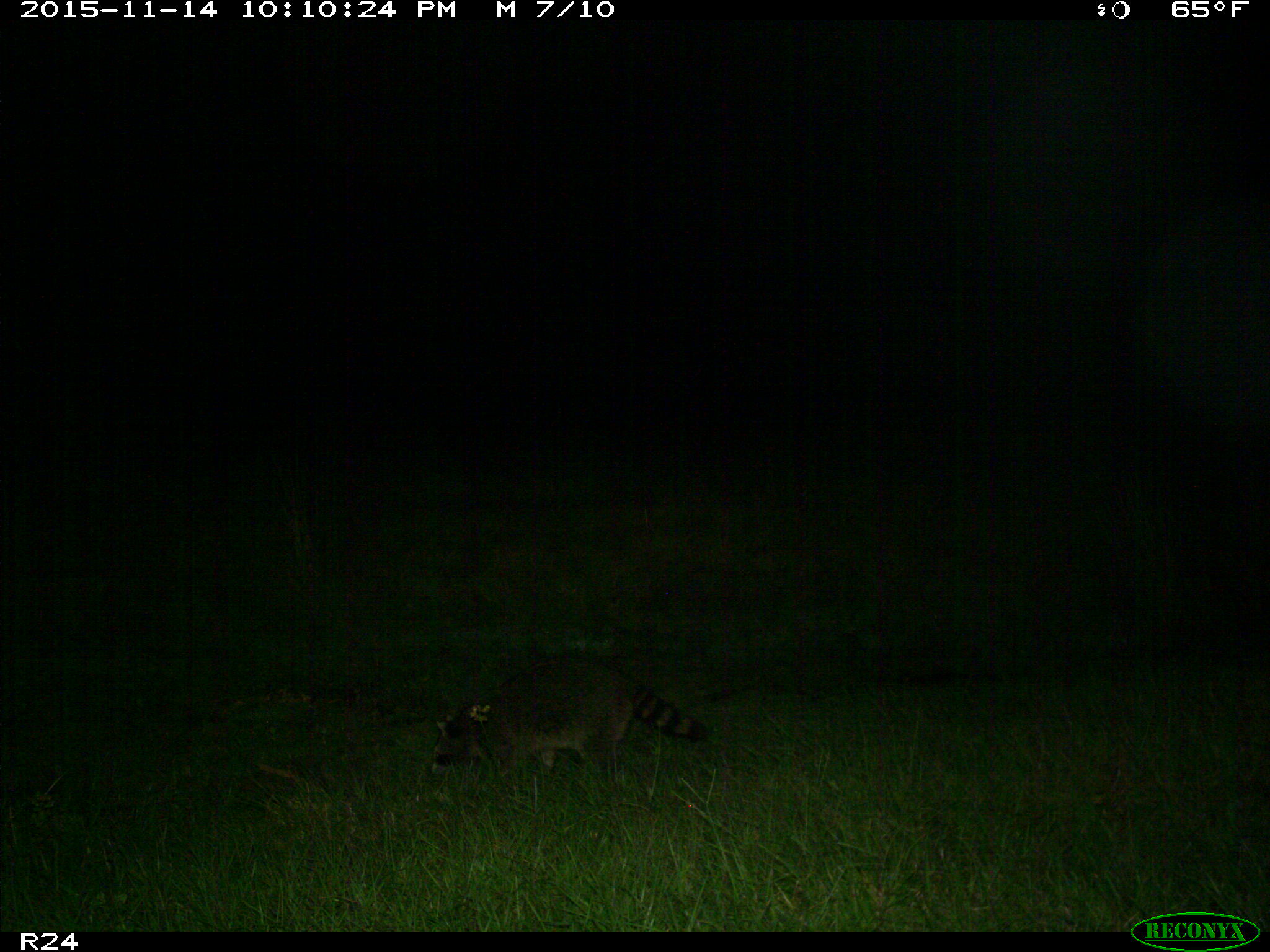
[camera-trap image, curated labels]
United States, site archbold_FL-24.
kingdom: Animalia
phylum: Chordata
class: Mammalia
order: Carnivora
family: Procyonidae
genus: Procyon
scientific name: Procyon lotor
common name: common raccoon